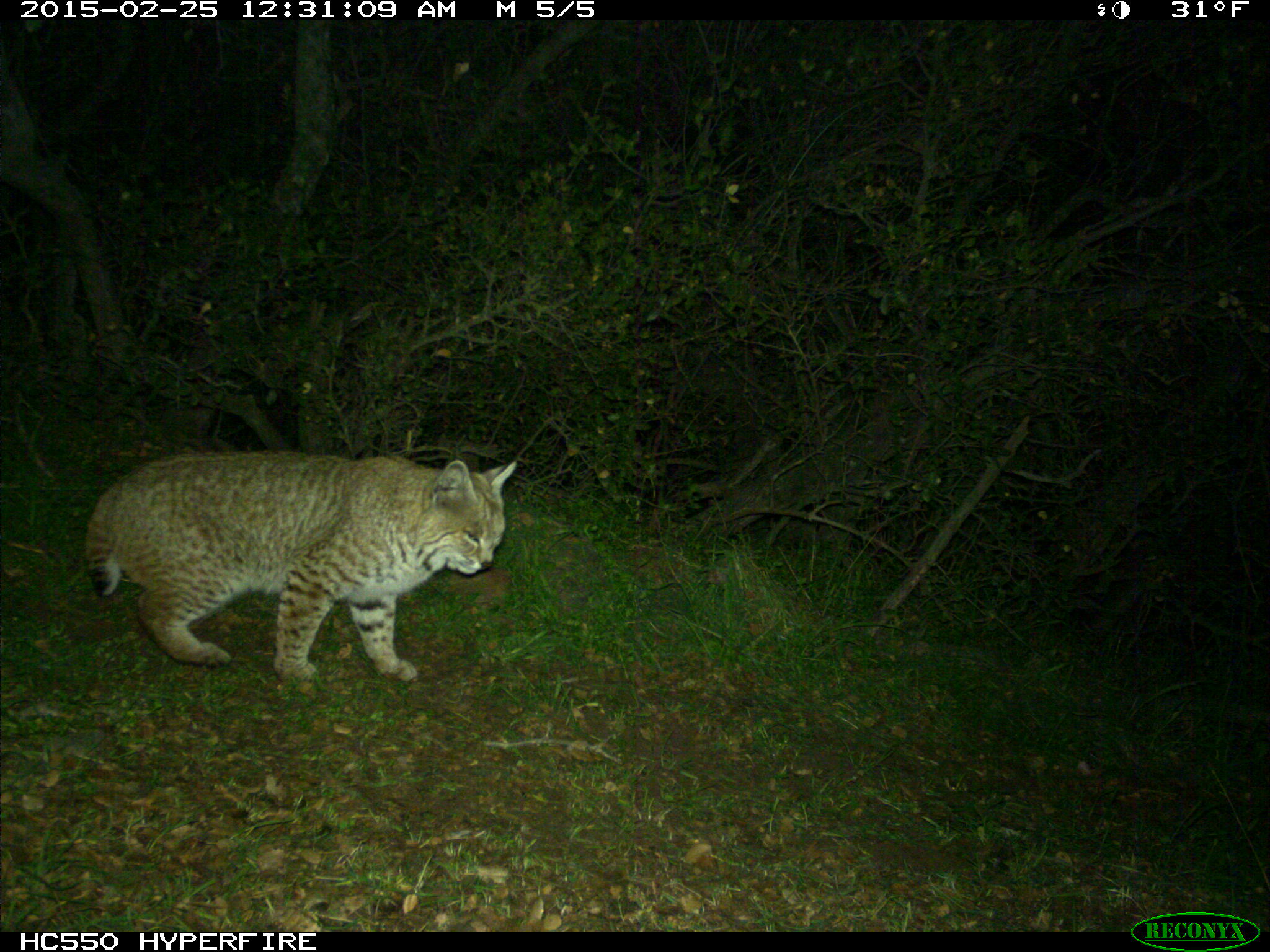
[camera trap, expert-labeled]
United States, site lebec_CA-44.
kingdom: Animalia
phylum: Chordata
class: Mammalia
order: Carnivora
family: Felidae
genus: Lynx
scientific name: Lynx rufus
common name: bobcat